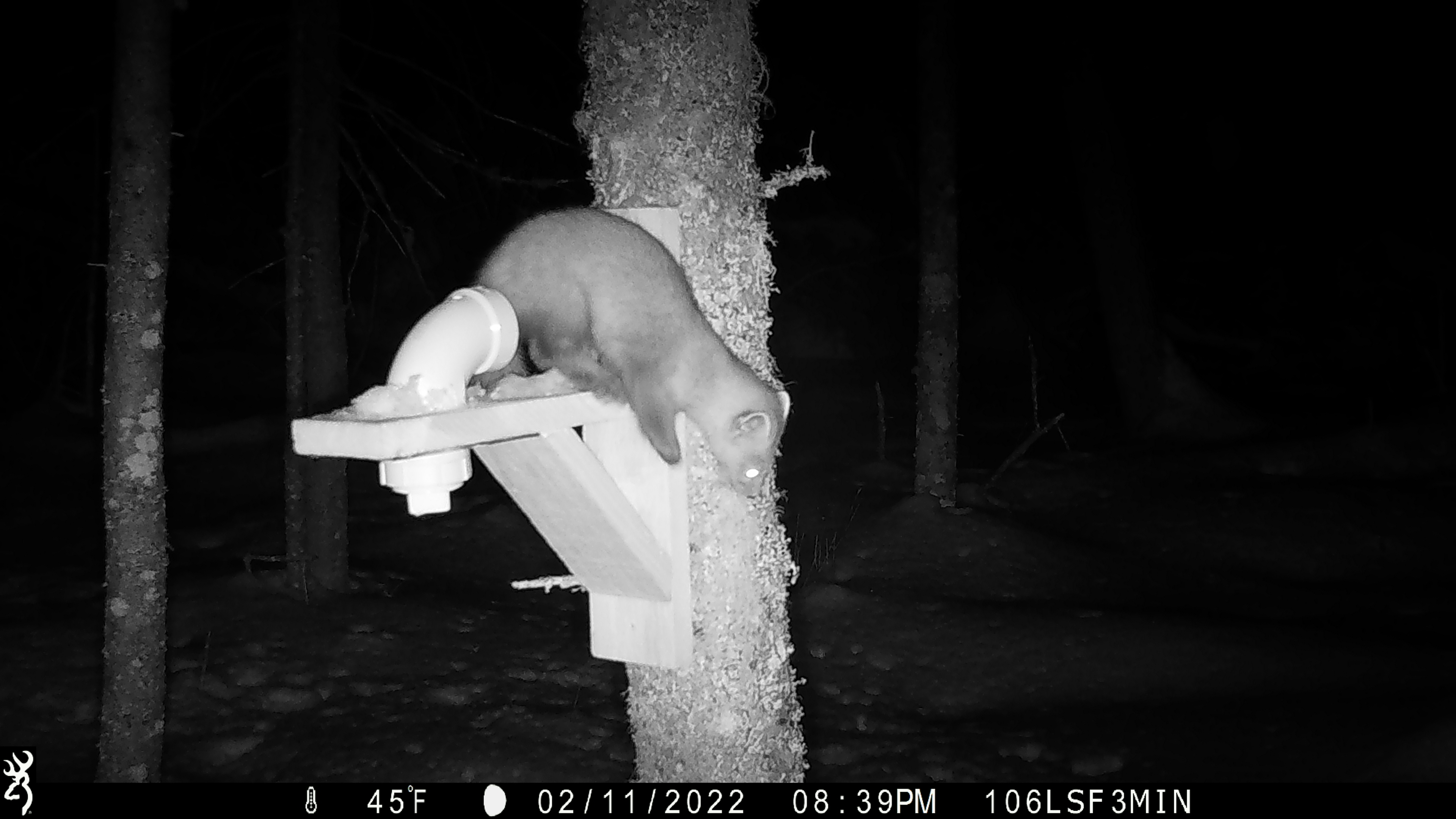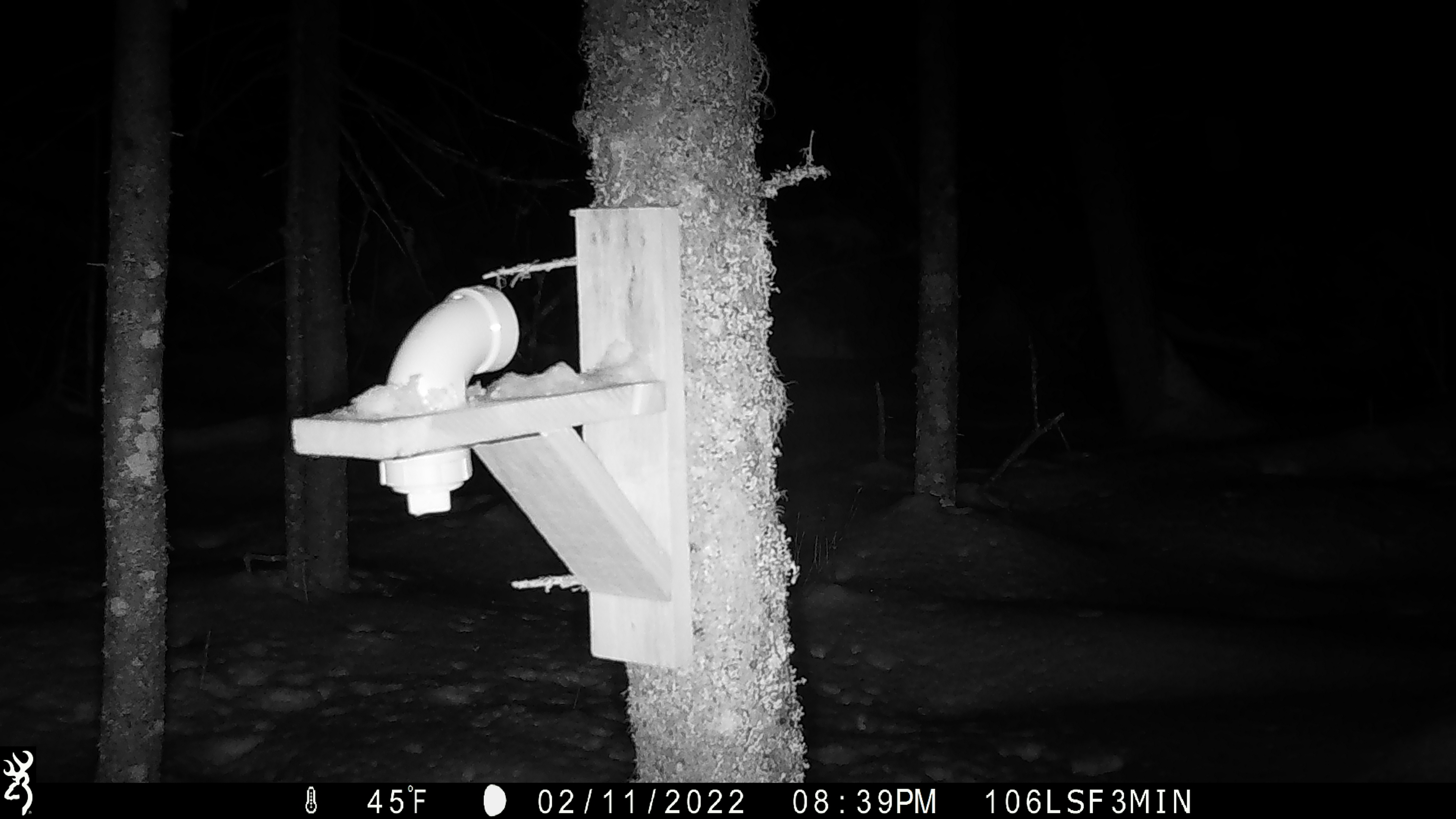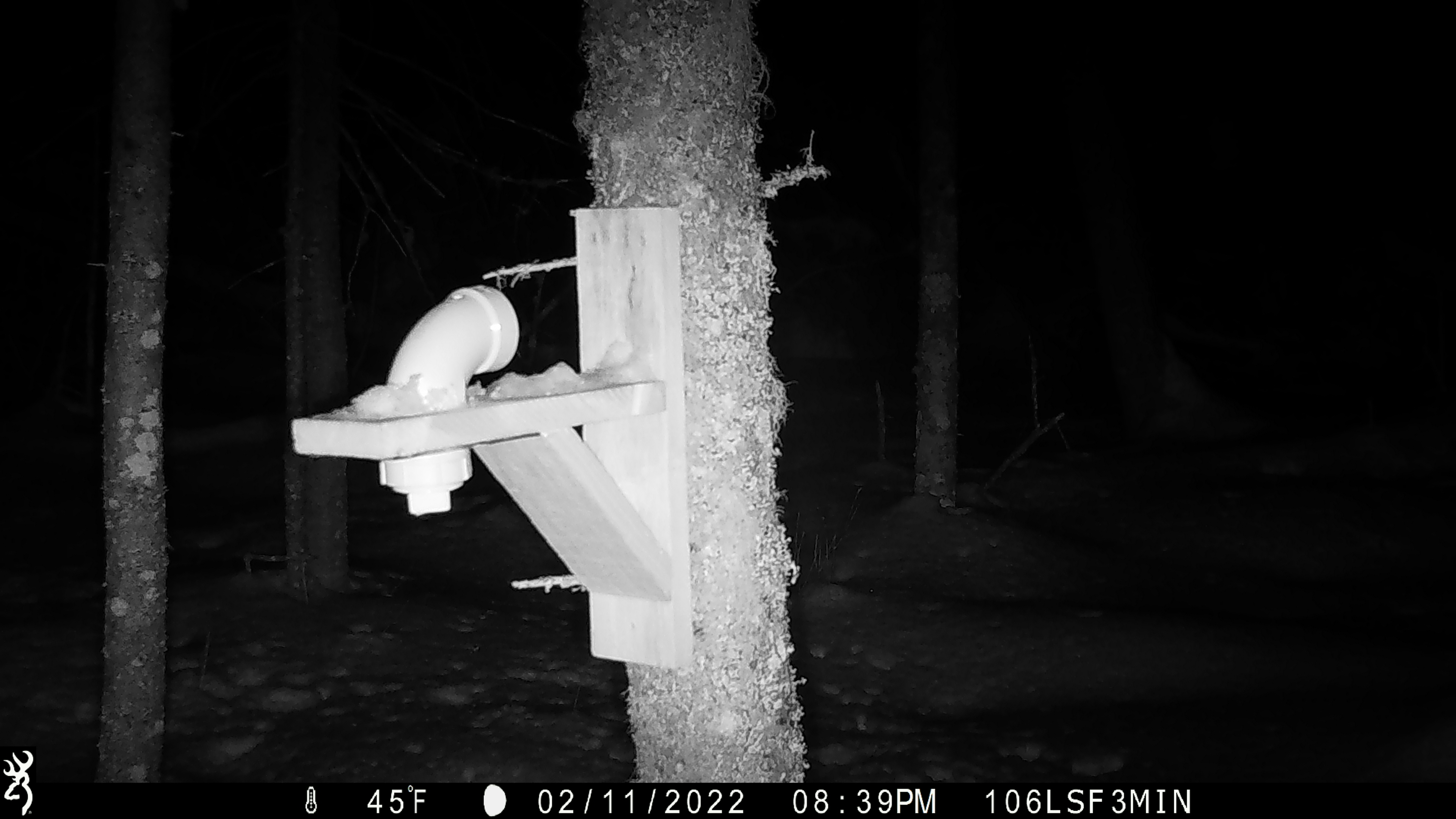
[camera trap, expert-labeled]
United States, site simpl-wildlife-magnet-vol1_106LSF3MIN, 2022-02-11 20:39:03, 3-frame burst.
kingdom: Animalia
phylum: Chordata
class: Mammalia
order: Carnivora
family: Mustelidae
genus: Martes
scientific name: Martes americana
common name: american marten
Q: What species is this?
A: American marten (Martes americana).